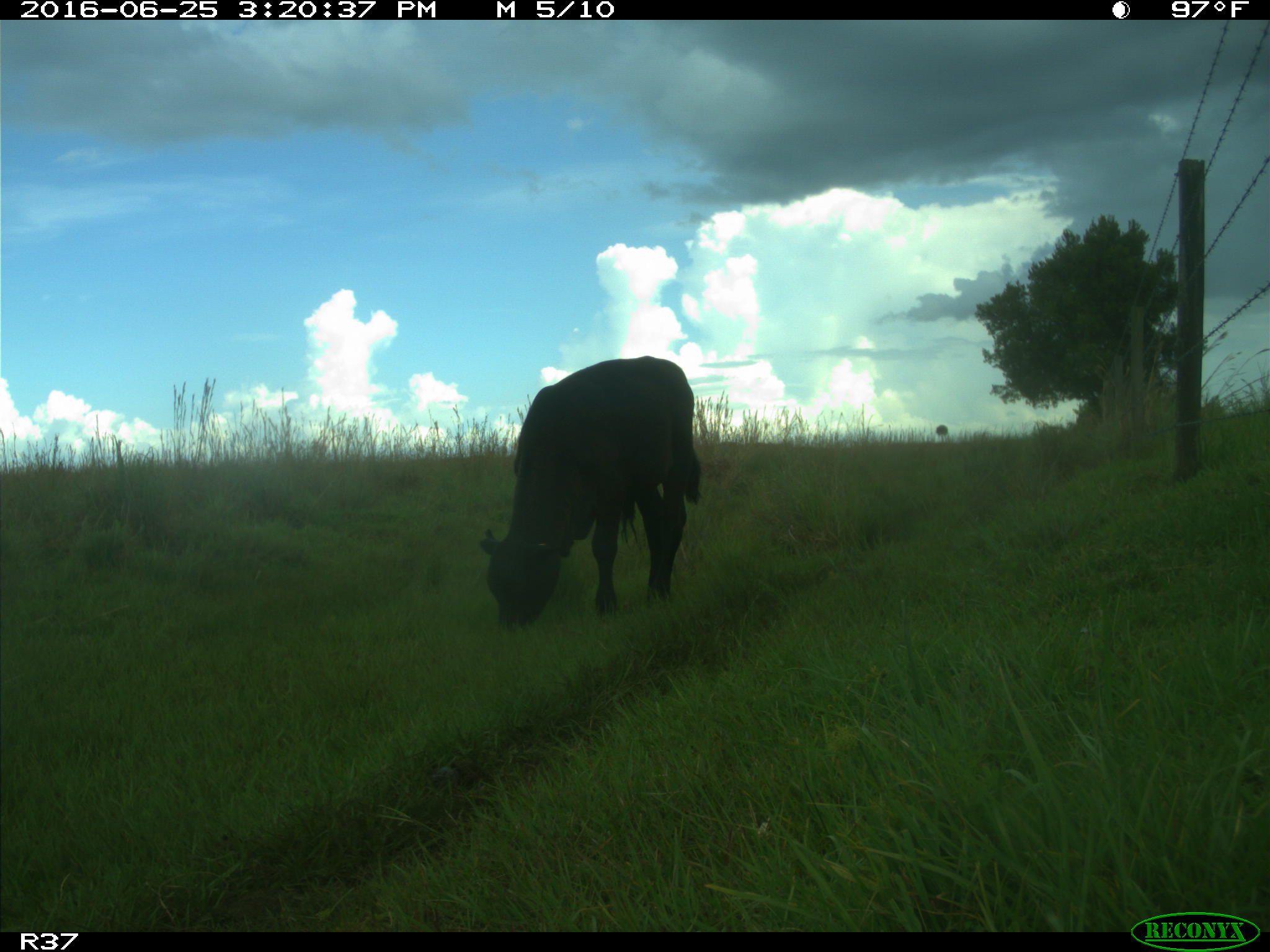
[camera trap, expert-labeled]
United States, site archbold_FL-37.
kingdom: Animalia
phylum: Chordata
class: Mammalia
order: Artiodactyla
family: Bovidae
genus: Bos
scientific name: Bos taurus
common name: domestic cow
Bos taurus (domestic cow).